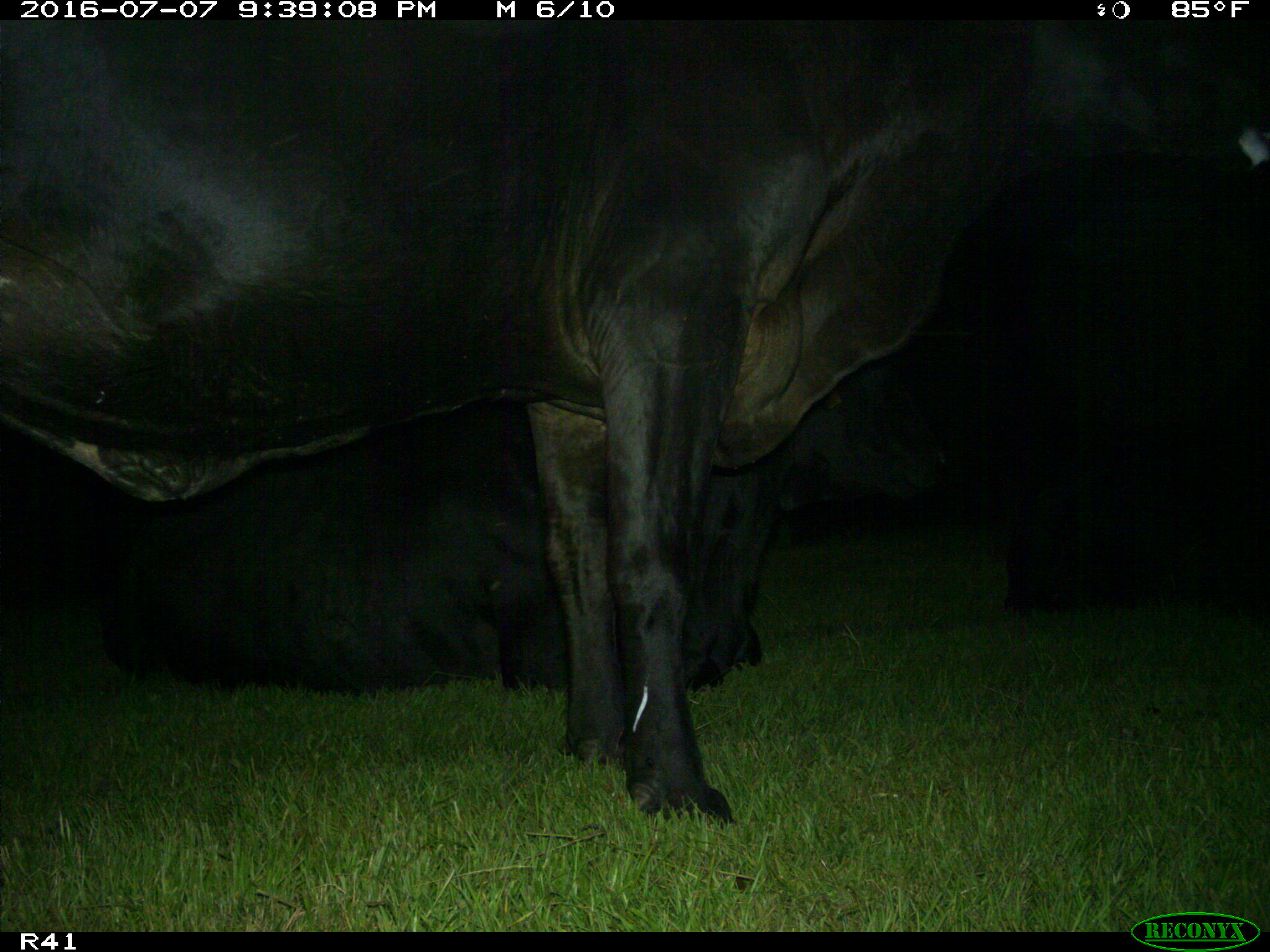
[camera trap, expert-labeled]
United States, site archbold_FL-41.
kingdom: Animalia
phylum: Chordata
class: Mammalia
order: Artiodactyla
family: Bovidae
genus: Bos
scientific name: Bos taurus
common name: domestic cow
Bos taurus (domestic cow).